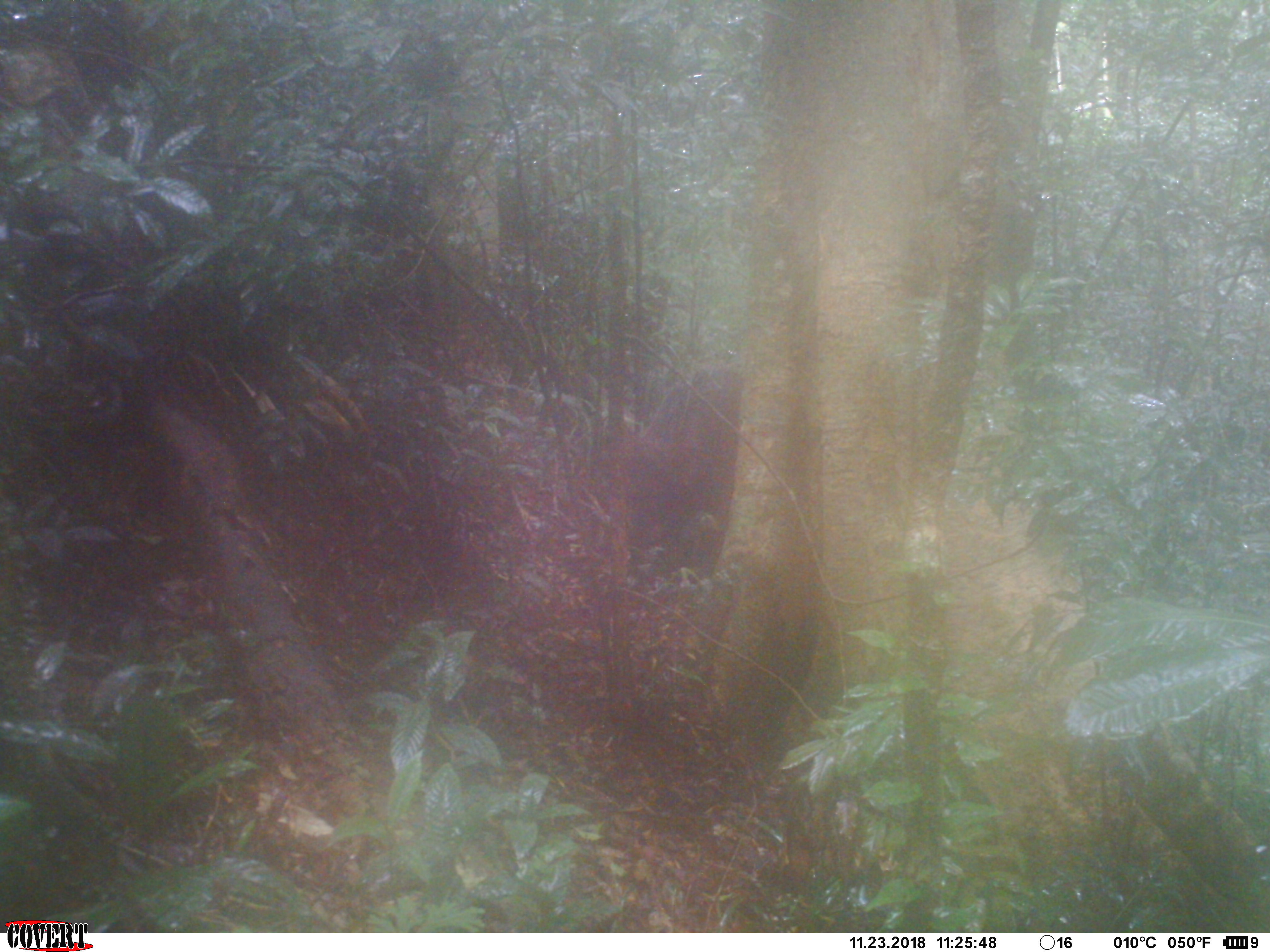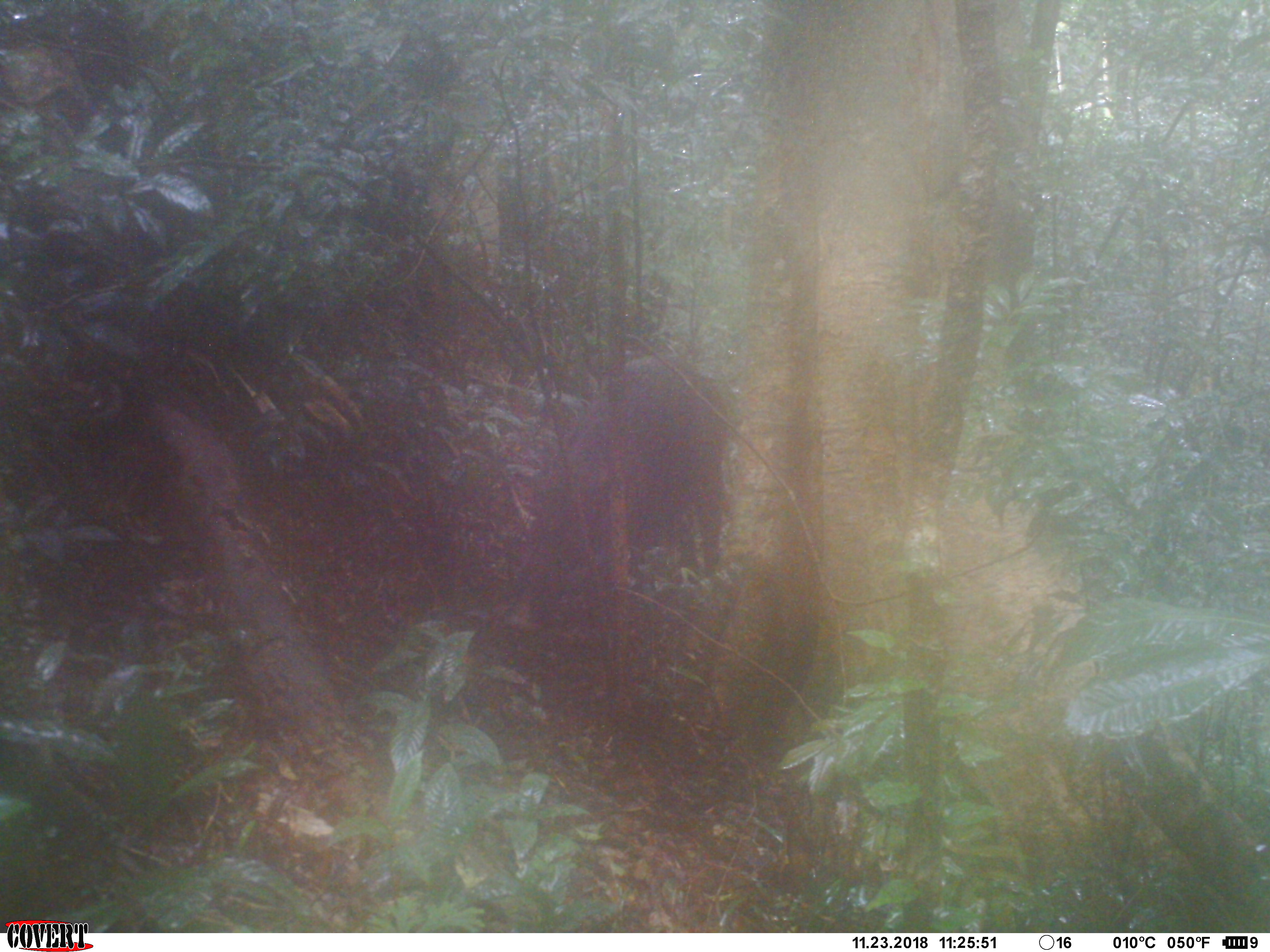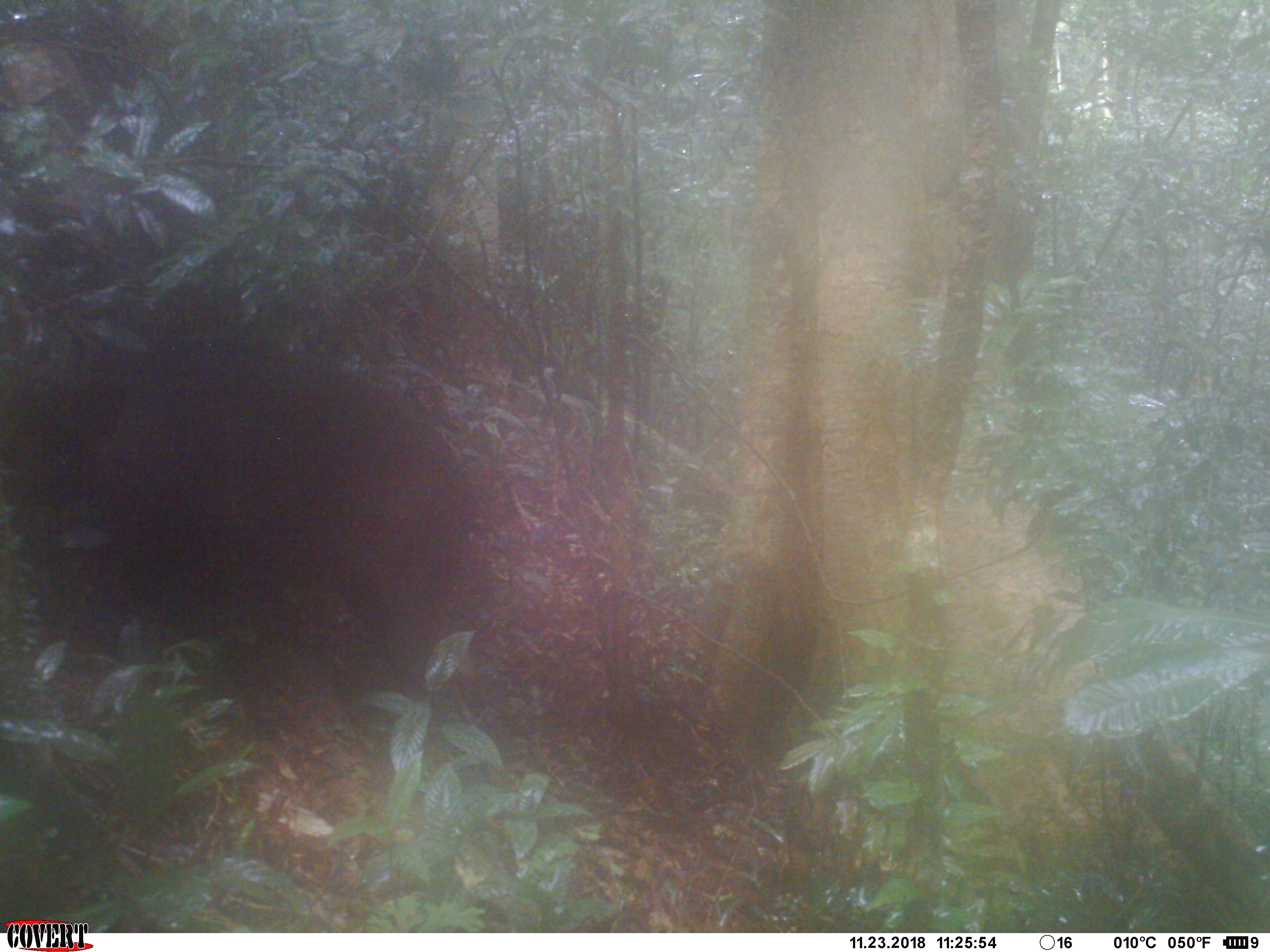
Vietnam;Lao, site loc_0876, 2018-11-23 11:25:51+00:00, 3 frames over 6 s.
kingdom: Animalia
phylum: Chordata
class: Mammalia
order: Artiodactyla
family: Suidae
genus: Sus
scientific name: Sus scrofa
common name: eurasian wild pig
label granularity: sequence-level